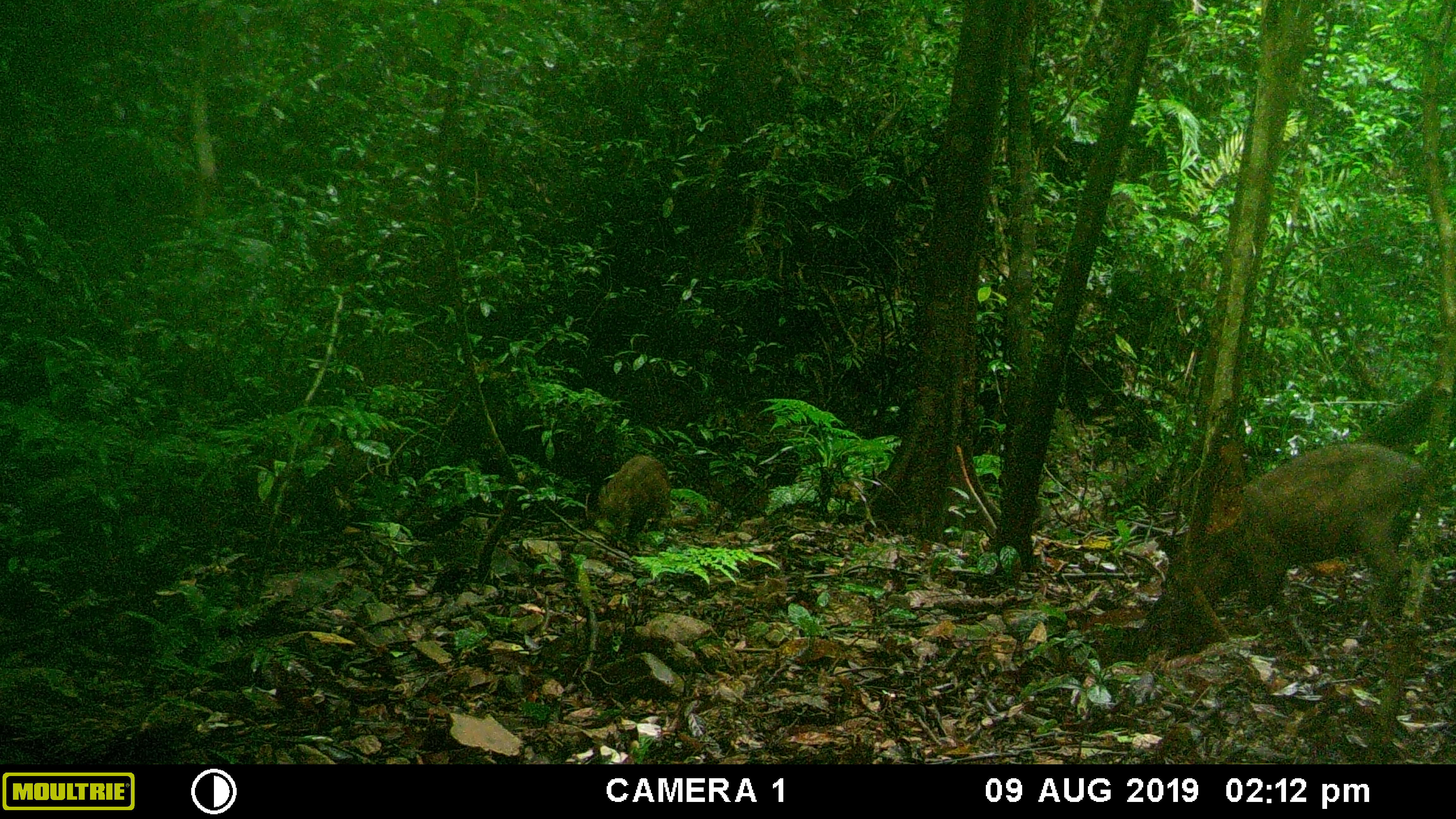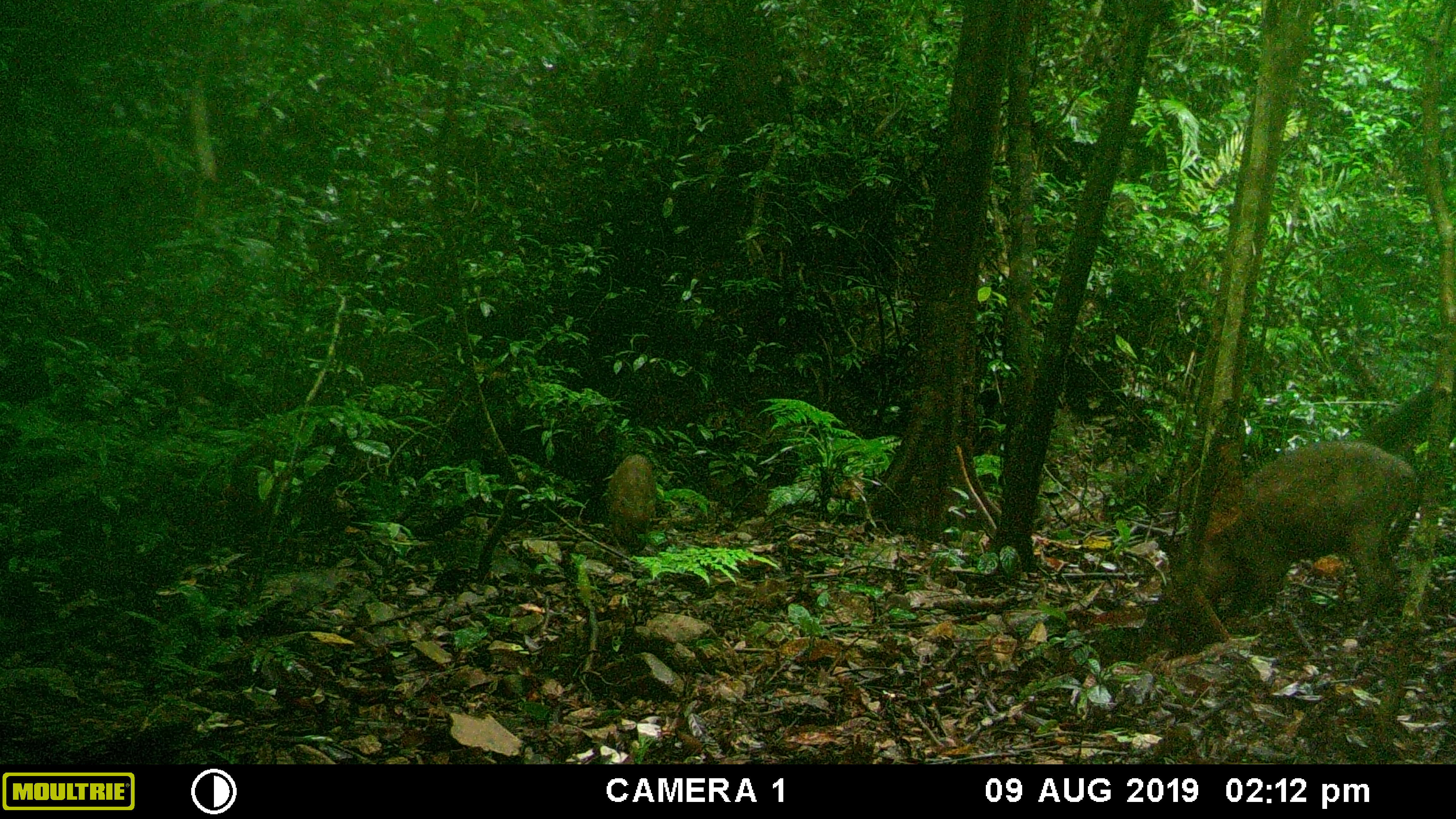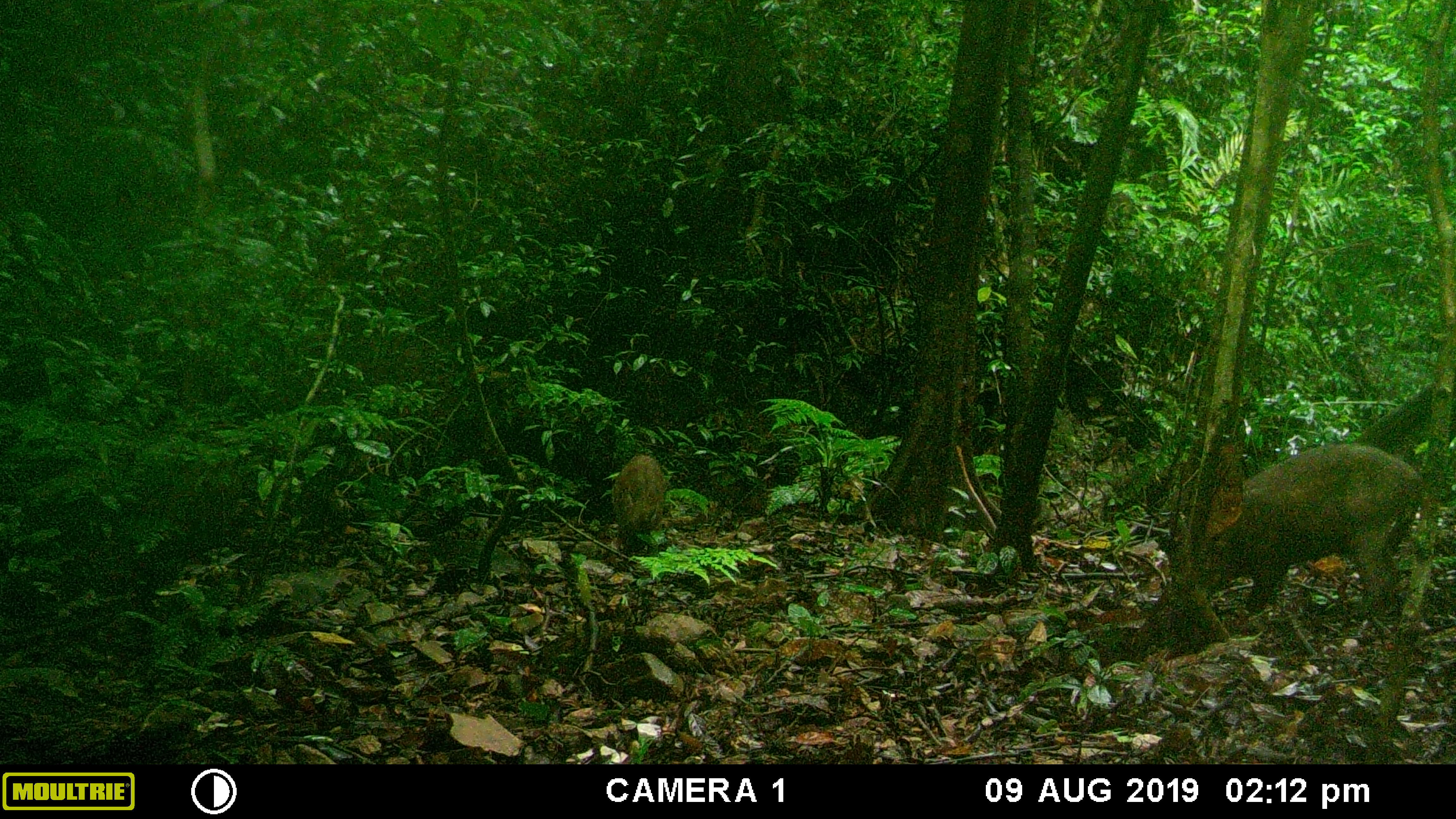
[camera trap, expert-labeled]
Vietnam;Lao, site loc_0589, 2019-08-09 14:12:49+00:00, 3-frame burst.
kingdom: Animalia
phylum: Chordata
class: Mammalia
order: Artiodactyla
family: Suidae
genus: Sus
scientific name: Sus scrofa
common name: eurasian wild pig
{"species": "eurasian wild pig (Sus scrofa)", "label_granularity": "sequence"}